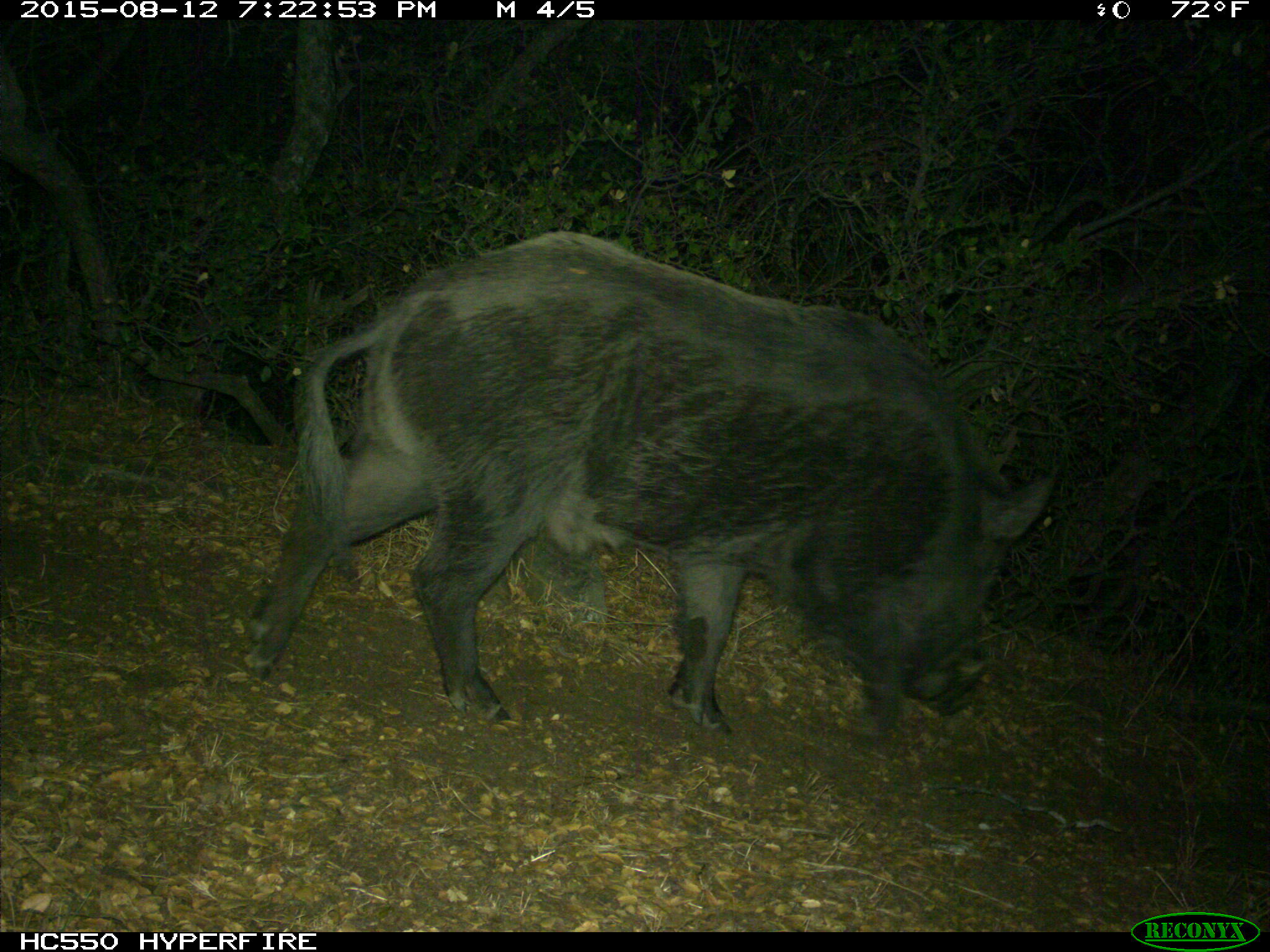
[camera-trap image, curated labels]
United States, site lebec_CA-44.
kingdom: Animalia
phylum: Chordata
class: Mammalia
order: Artiodactyla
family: Suidae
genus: Sus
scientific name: Sus scrofa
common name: wild boar